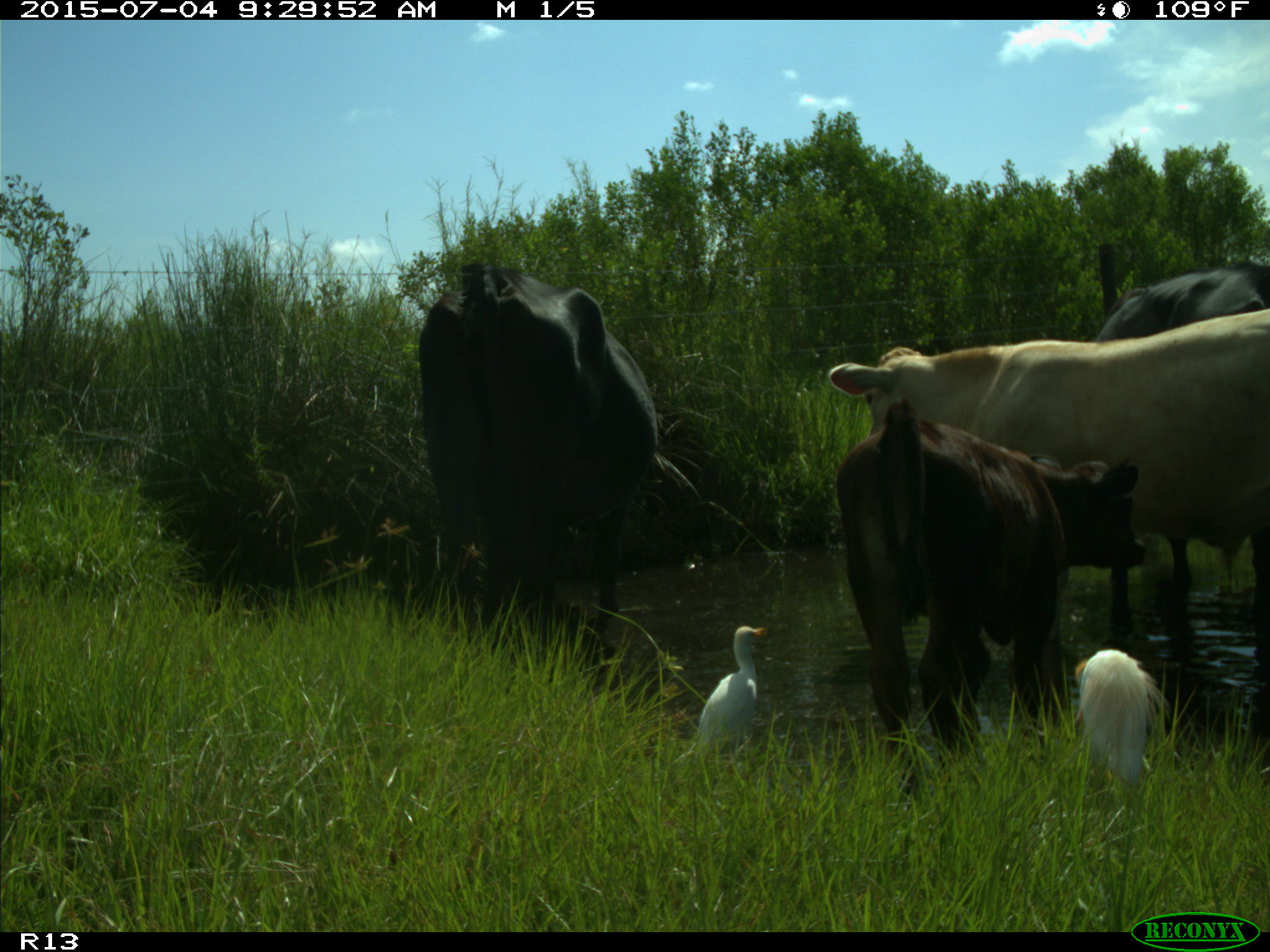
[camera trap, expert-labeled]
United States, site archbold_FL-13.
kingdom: Animalia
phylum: Chordata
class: Mammalia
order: Artiodactyla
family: Bovidae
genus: Bos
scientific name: Bos taurus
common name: domestic cow